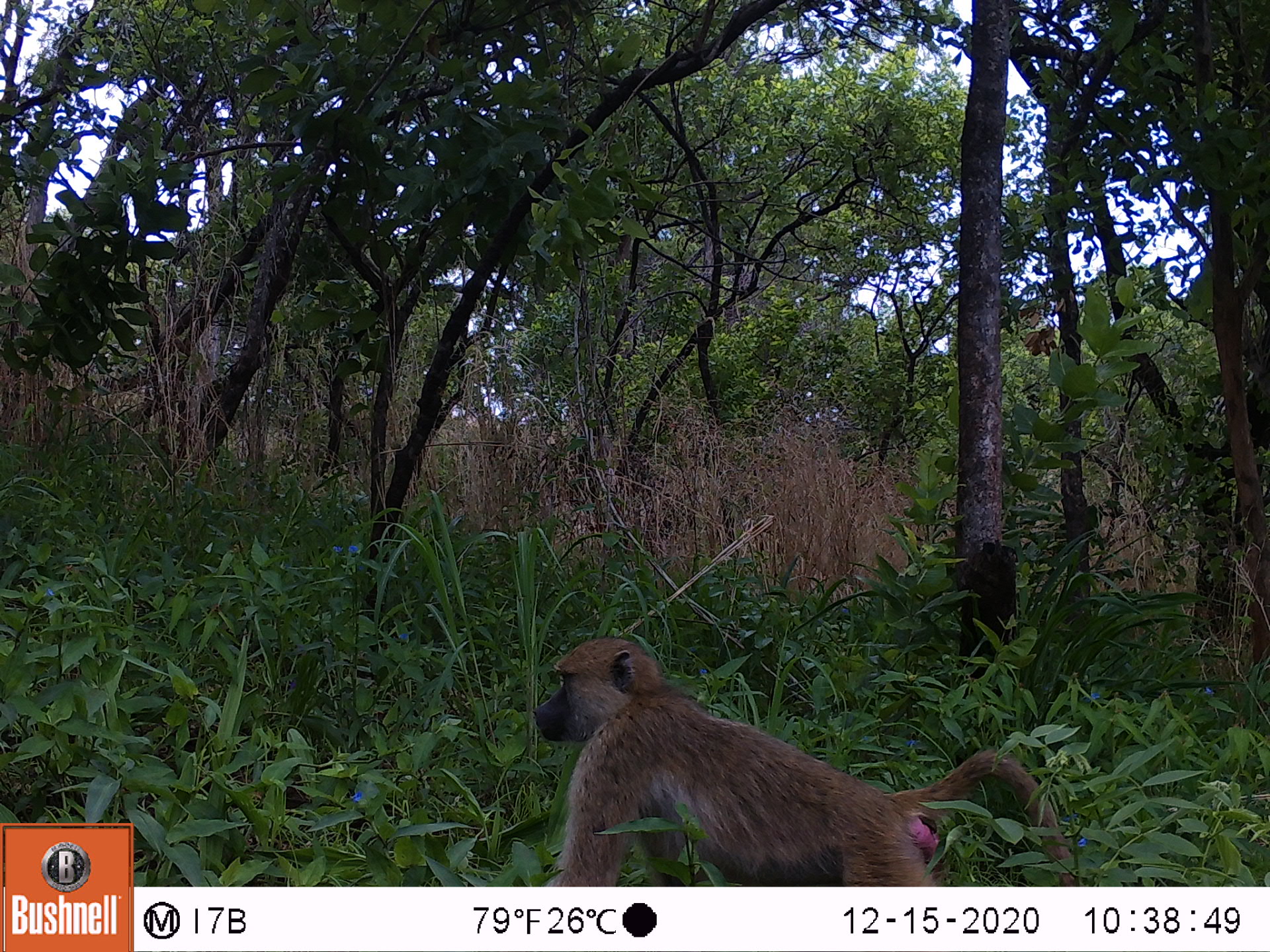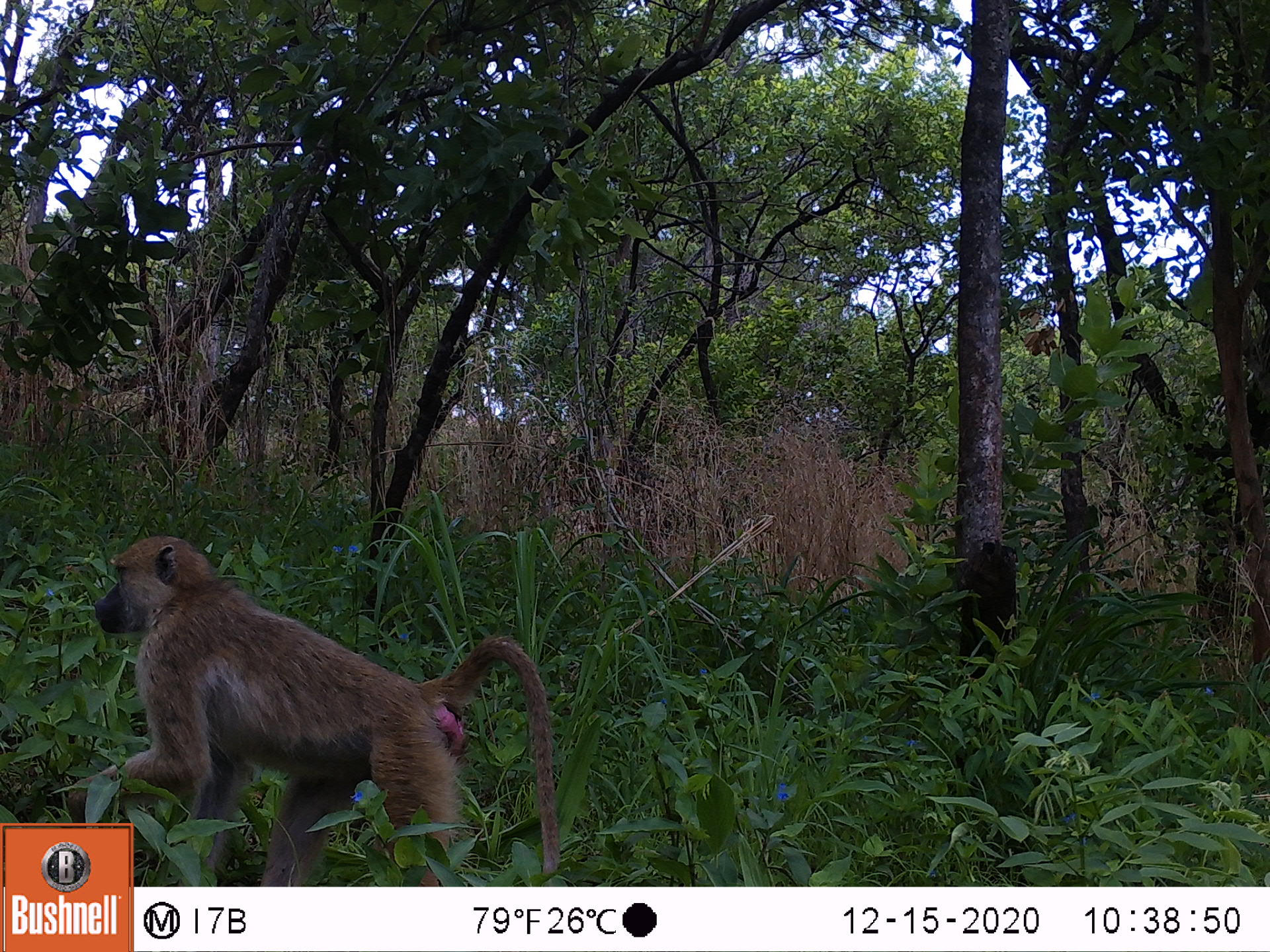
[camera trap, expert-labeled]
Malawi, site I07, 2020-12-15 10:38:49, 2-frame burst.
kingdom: Animalia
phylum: Chordata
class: Mammalia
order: Primates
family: Cercopithecidae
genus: Papio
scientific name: Papio cynocephalus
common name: yellow baboon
Yellow baboon (Papio cynocephalus), count 1.